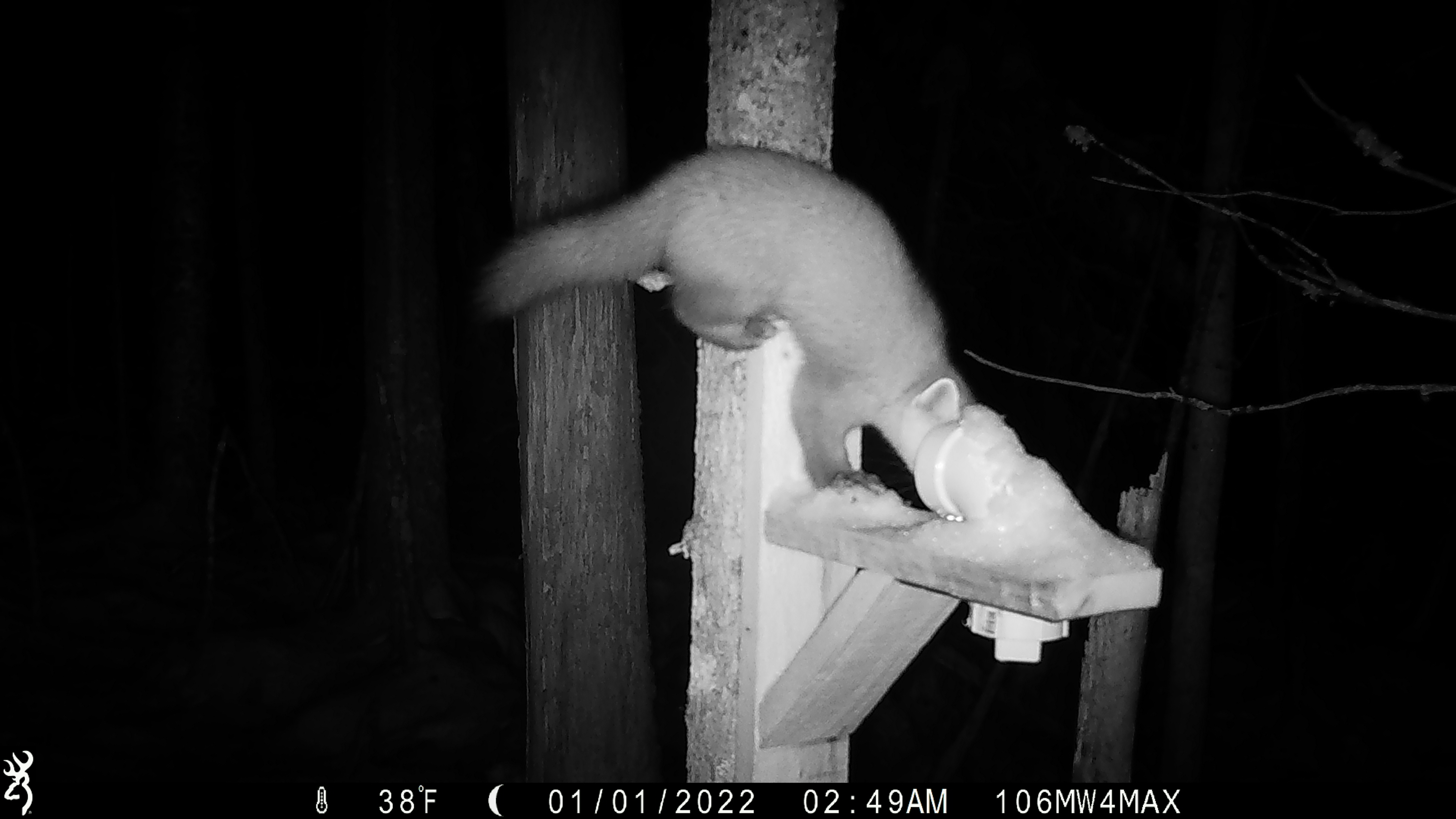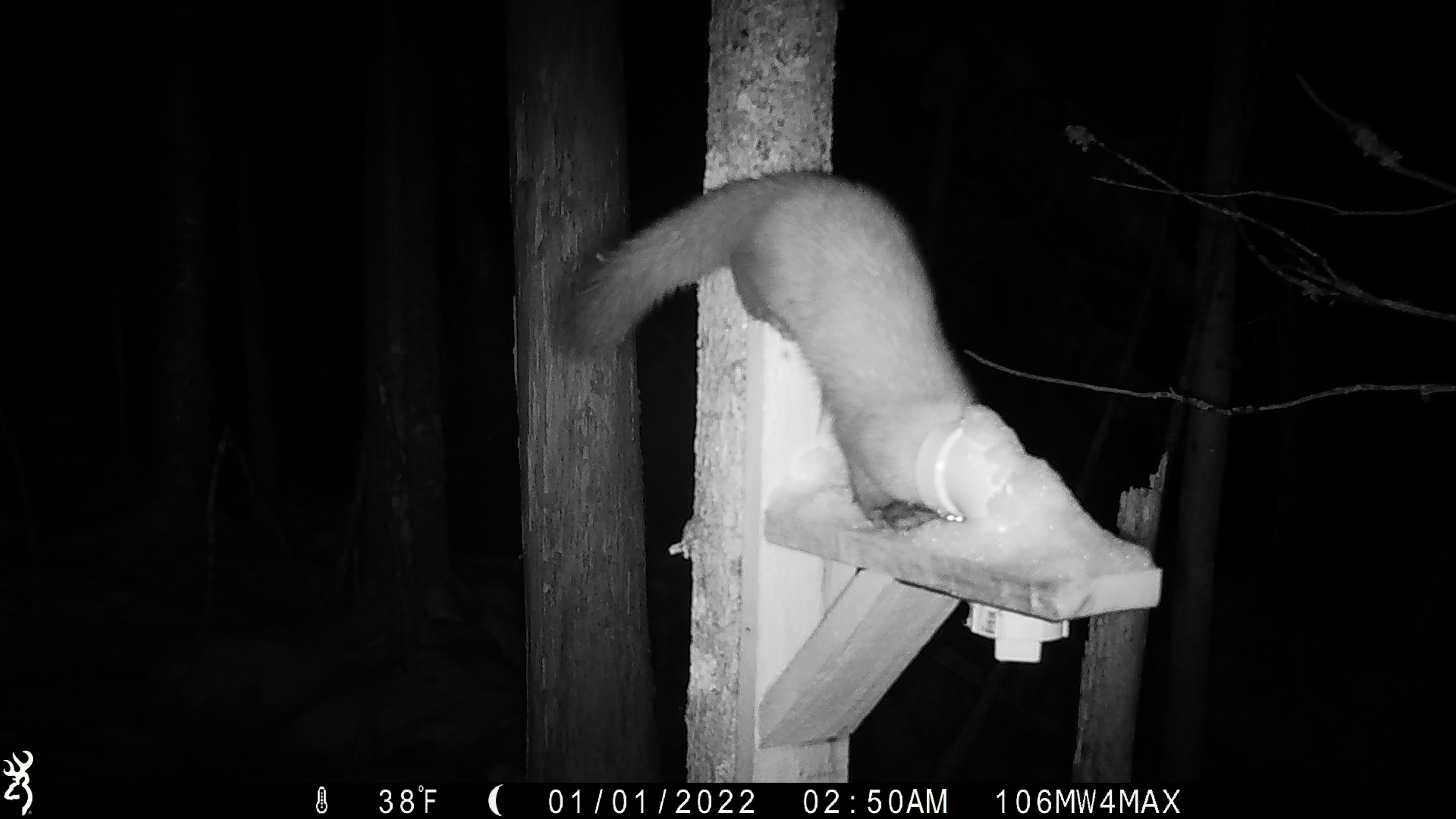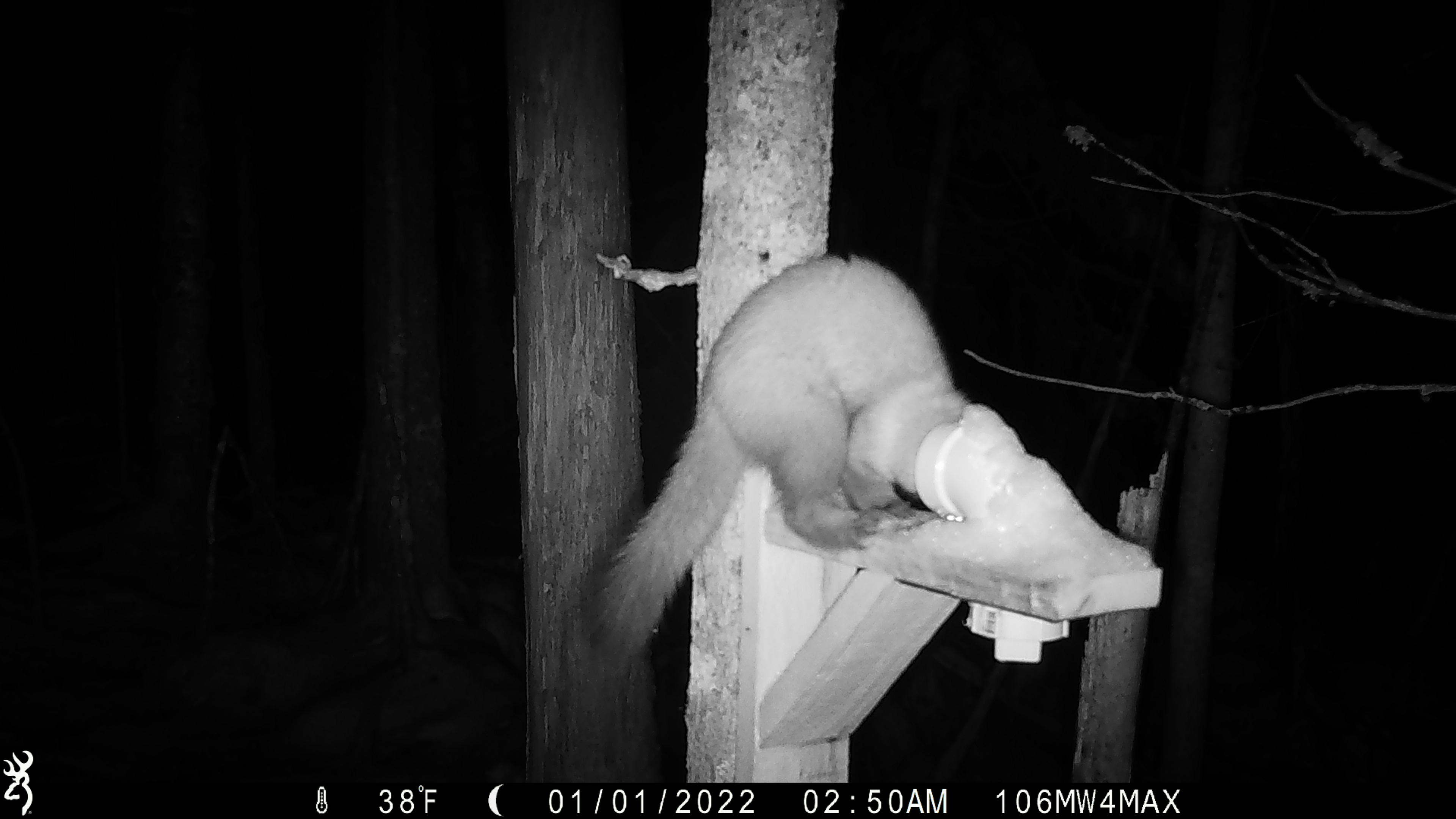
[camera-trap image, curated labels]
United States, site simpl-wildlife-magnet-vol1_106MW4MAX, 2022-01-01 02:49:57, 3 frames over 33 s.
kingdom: Animalia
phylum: Chordata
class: Mammalia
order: Carnivora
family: Mustelidae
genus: Martes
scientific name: Martes americana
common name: american marten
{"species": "american marten (Martes americana)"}